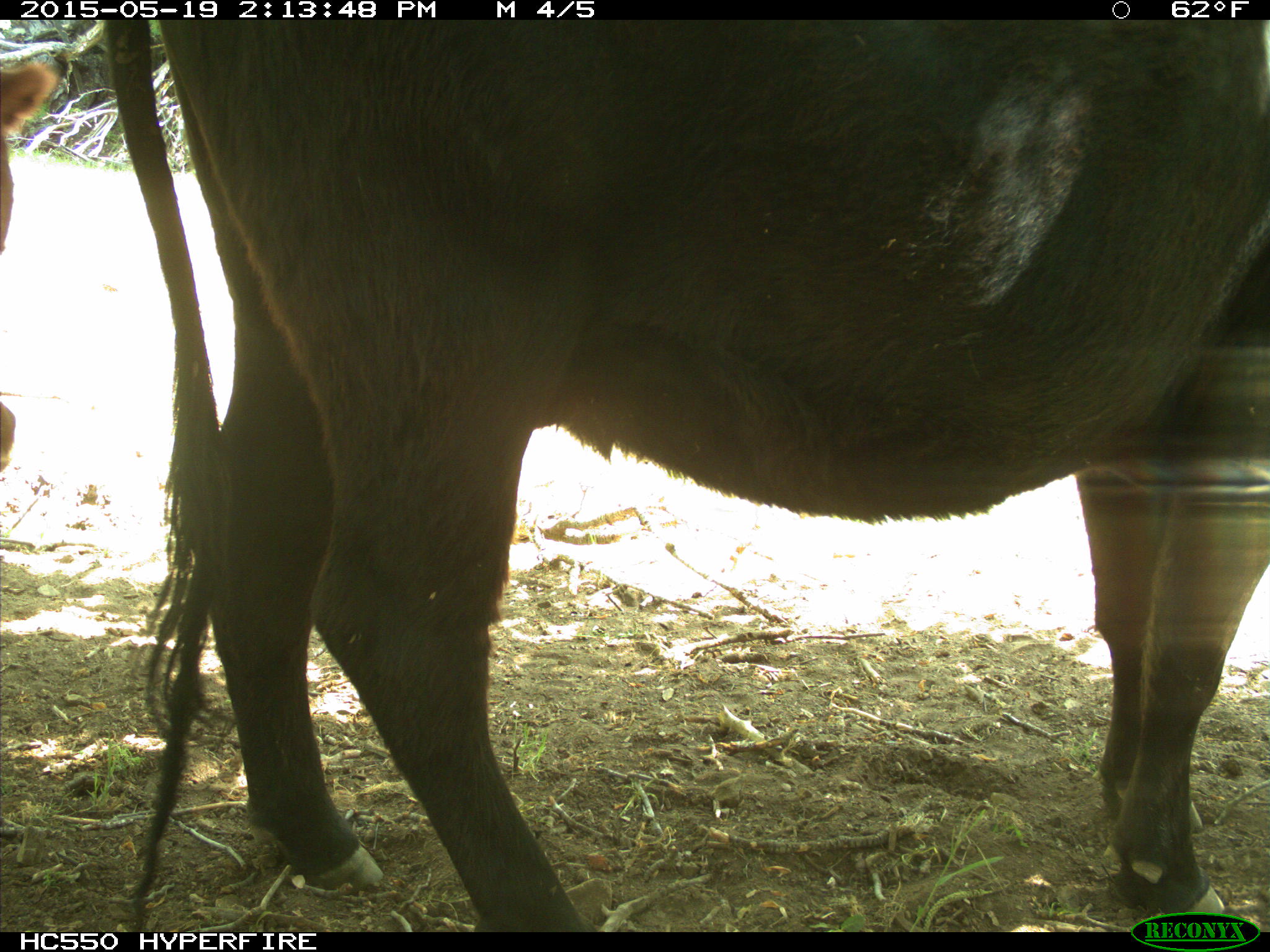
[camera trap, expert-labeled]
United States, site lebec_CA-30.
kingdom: Animalia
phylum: Chordata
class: Mammalia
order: Artiodactyla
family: Bovidae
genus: Bos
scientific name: Bos taurus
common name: domestic cow